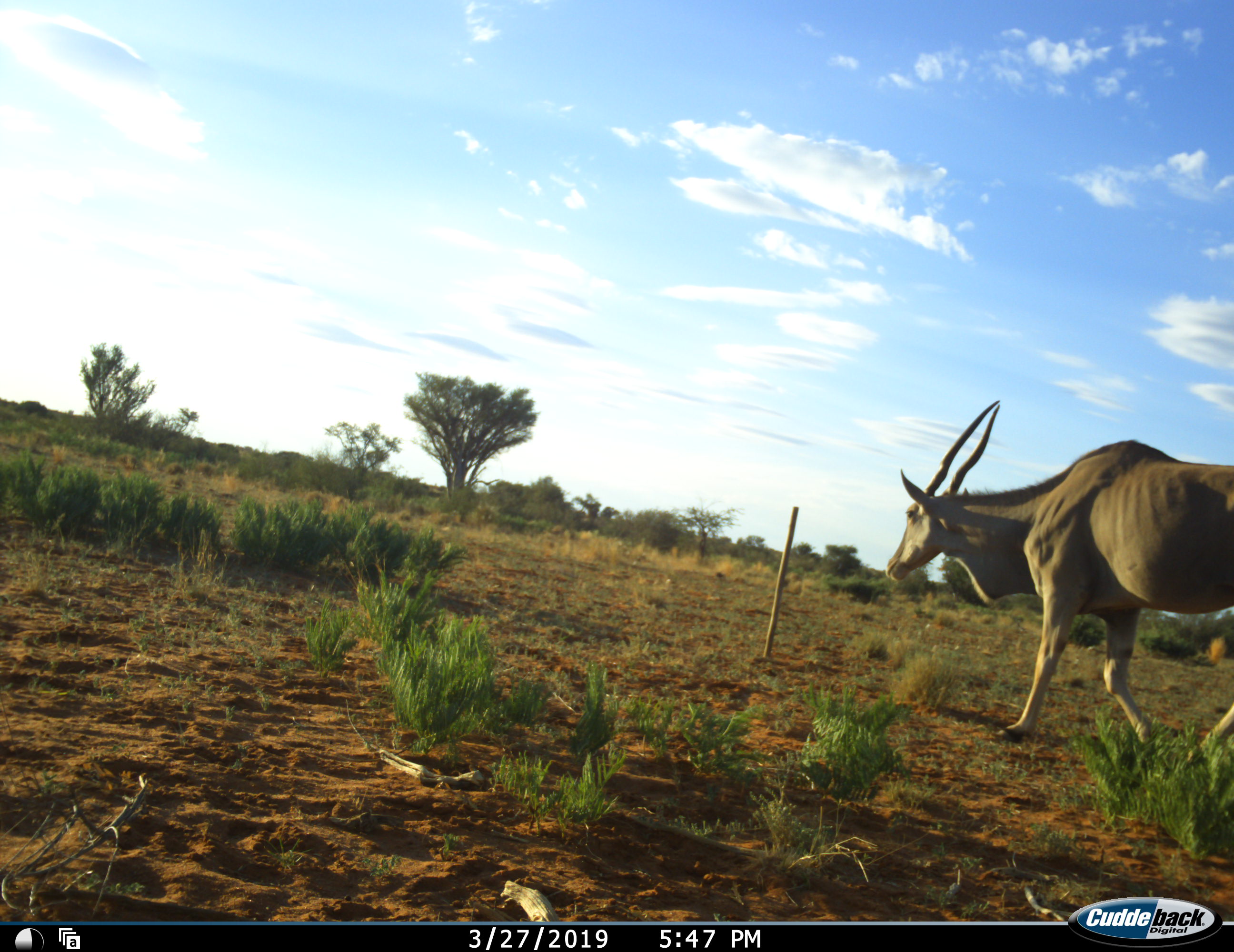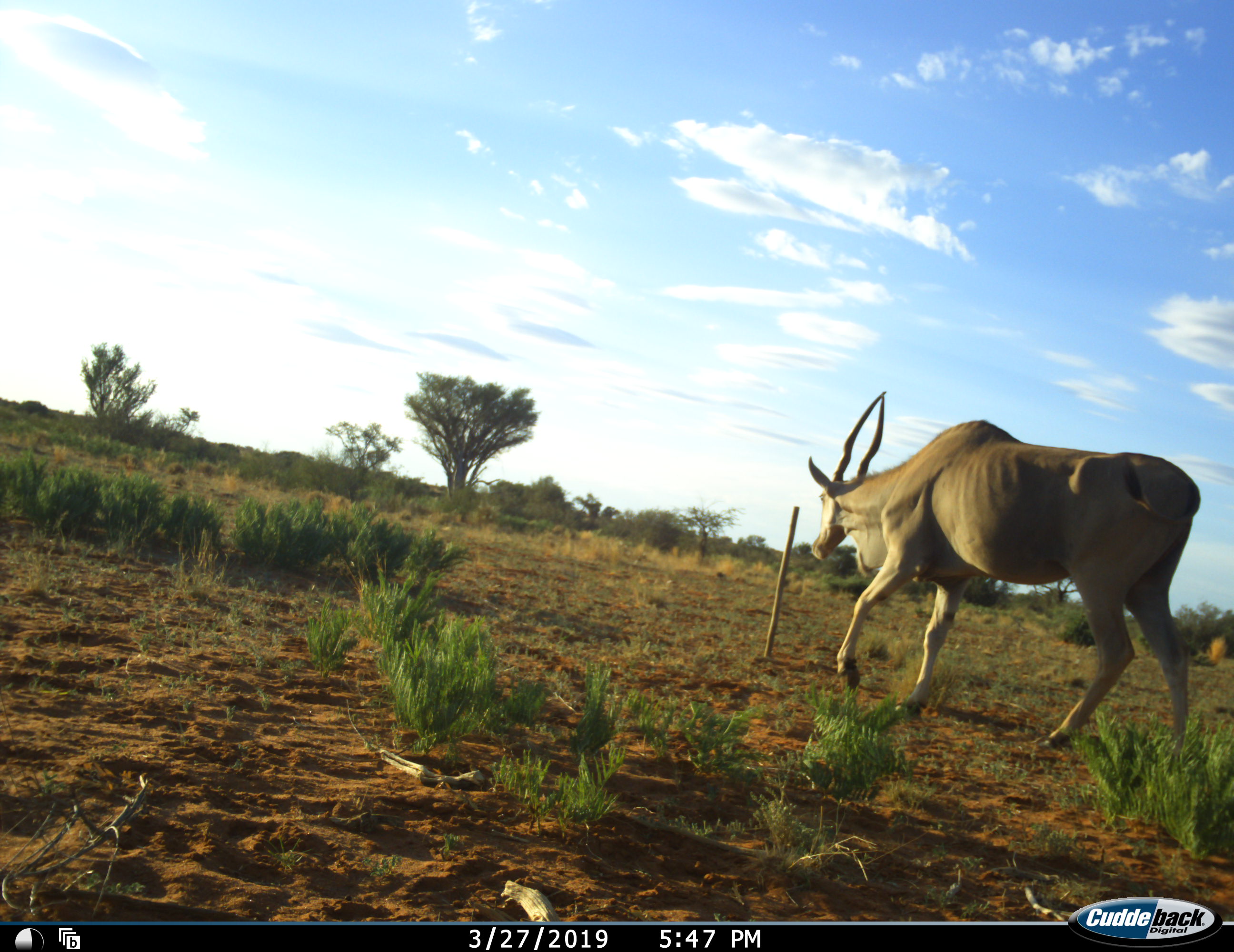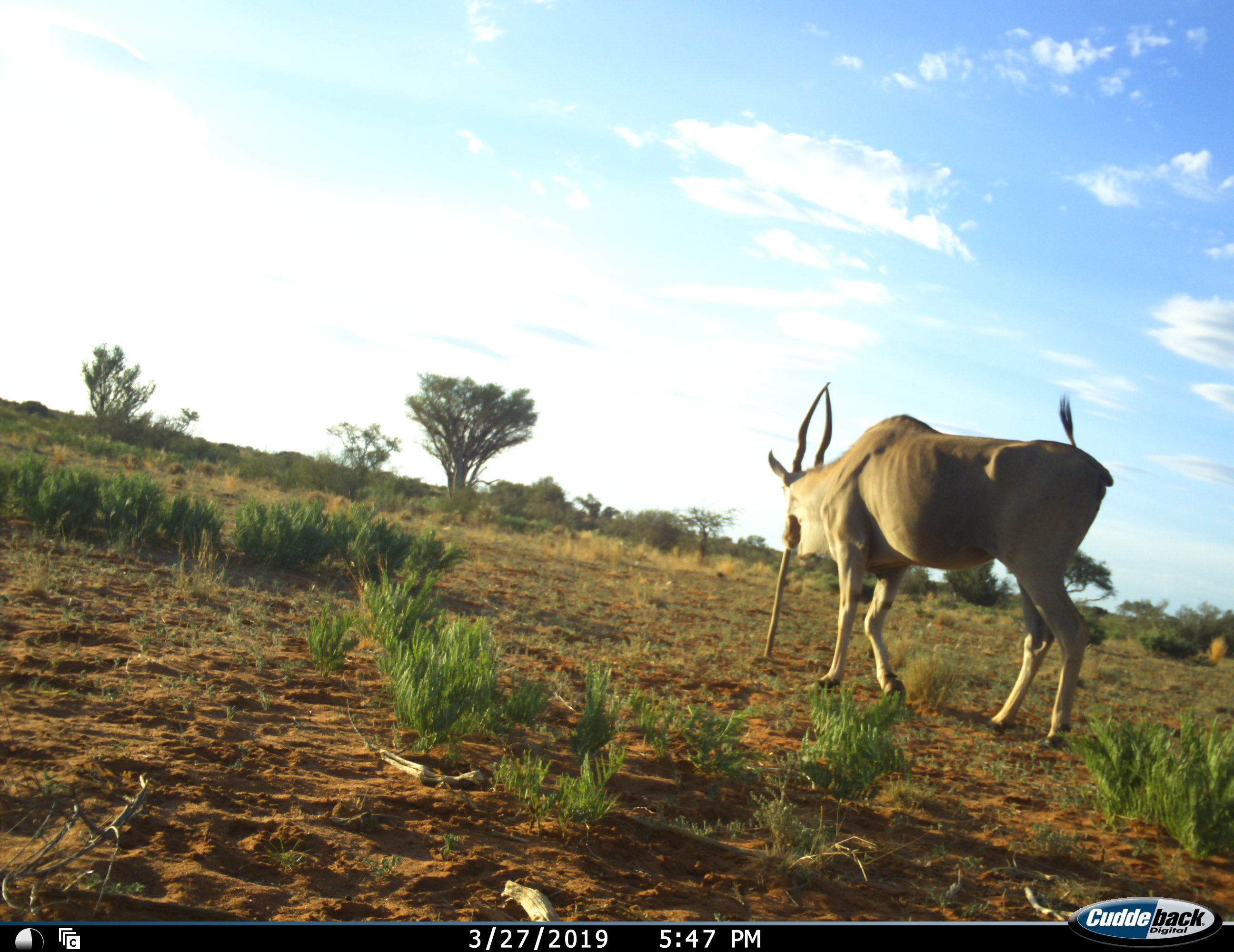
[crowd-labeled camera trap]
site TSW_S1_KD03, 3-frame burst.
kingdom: Animalia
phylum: Chordata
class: Mammalia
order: Artiodactyla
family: Bovidae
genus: Tragelaphus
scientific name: Tragelaphus oryx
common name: eland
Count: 1.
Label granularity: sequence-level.